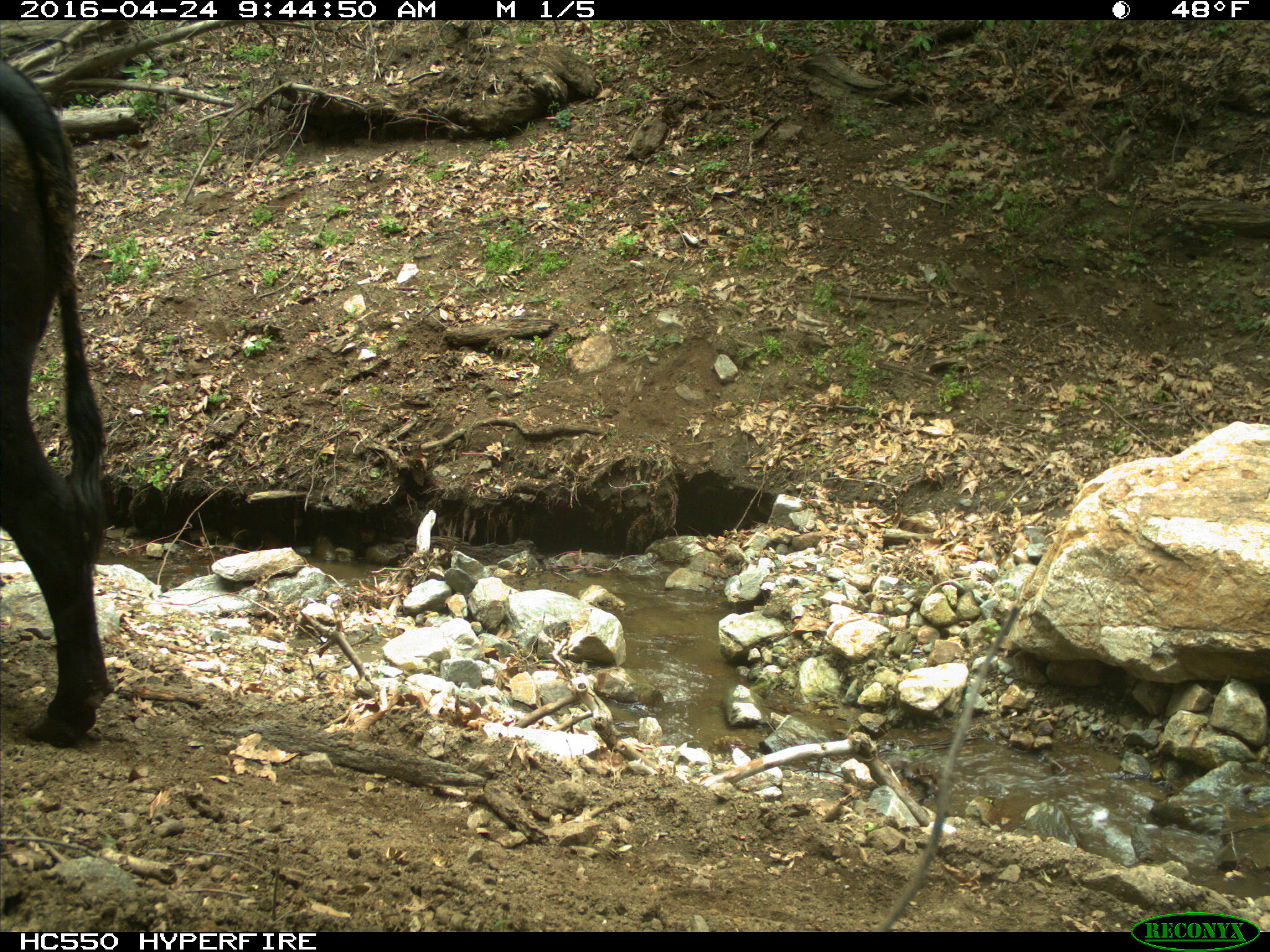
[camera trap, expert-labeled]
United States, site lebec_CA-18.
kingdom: Animalia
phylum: Chordata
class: Mammalia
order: Artiodactyla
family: Bovidae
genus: Bos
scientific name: Bos taurus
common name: domestic cow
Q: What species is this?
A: Bos taurus (domestic cow).